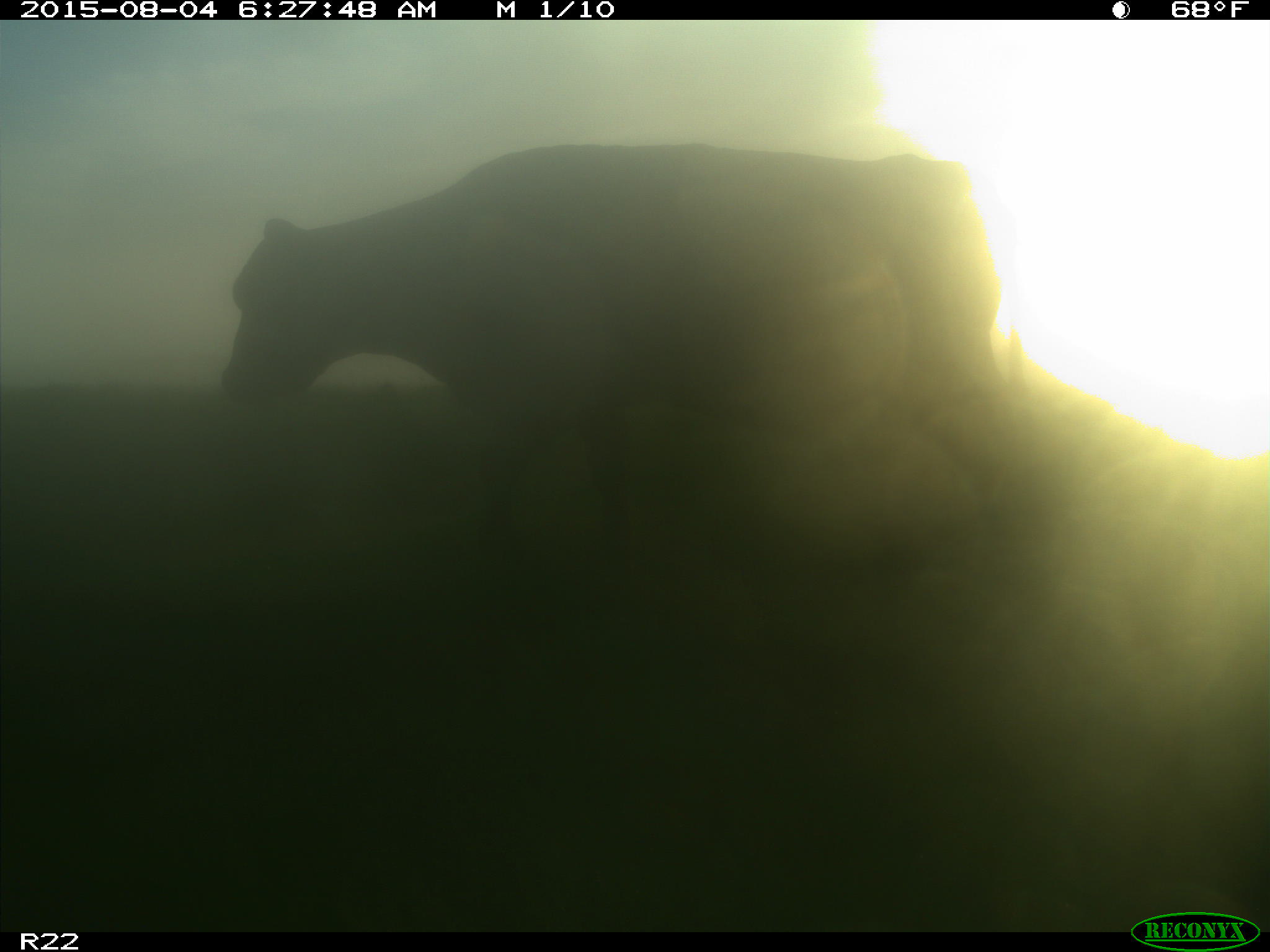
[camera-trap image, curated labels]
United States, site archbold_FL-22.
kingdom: Animalia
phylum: Chordata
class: Mammalia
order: Artiodactyla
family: Bovidae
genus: Bos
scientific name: Bos taurus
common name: domestic cow